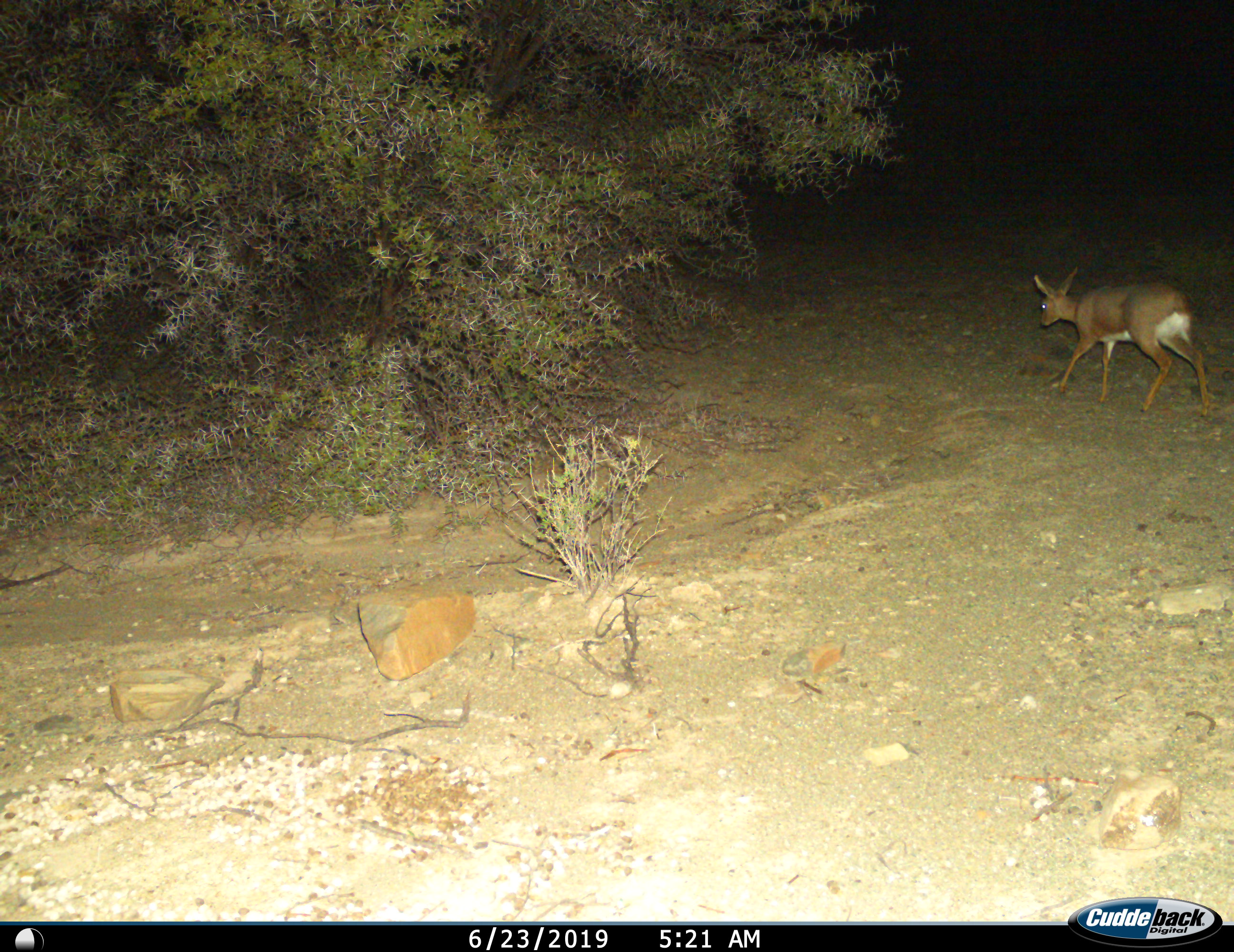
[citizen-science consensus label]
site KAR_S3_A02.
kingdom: Animalia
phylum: Chordata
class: Mammalia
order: Artiodactyla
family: Bovidae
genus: Raphicerus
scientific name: Raphicerus campestris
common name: steenbok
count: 1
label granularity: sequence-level